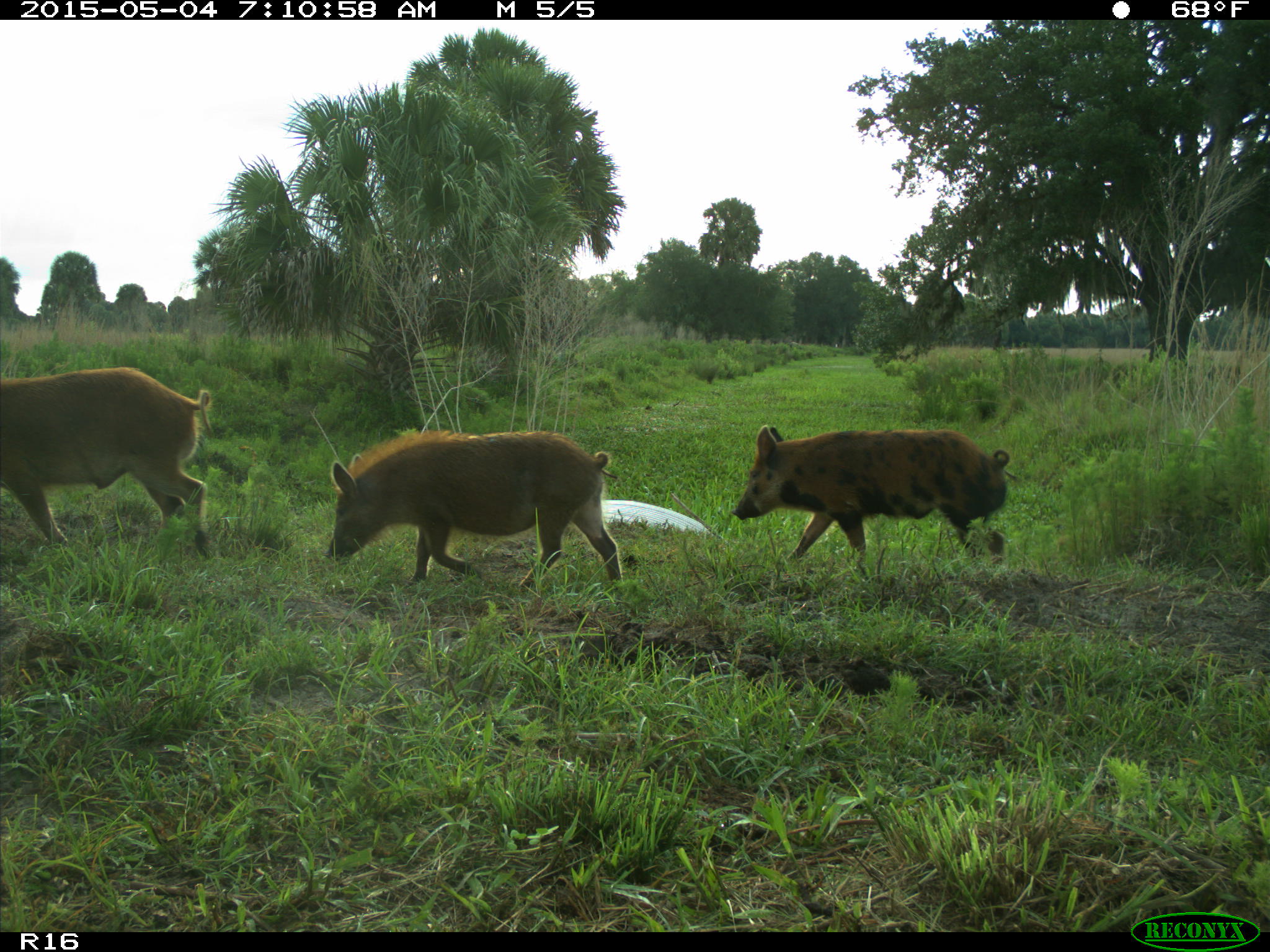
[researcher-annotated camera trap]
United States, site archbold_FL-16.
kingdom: Animalia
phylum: Chordata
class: Mammalia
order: Artiodactyla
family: Suidae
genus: Sus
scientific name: Sus scrofa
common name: wild boar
Sus scrofa (wild boar).